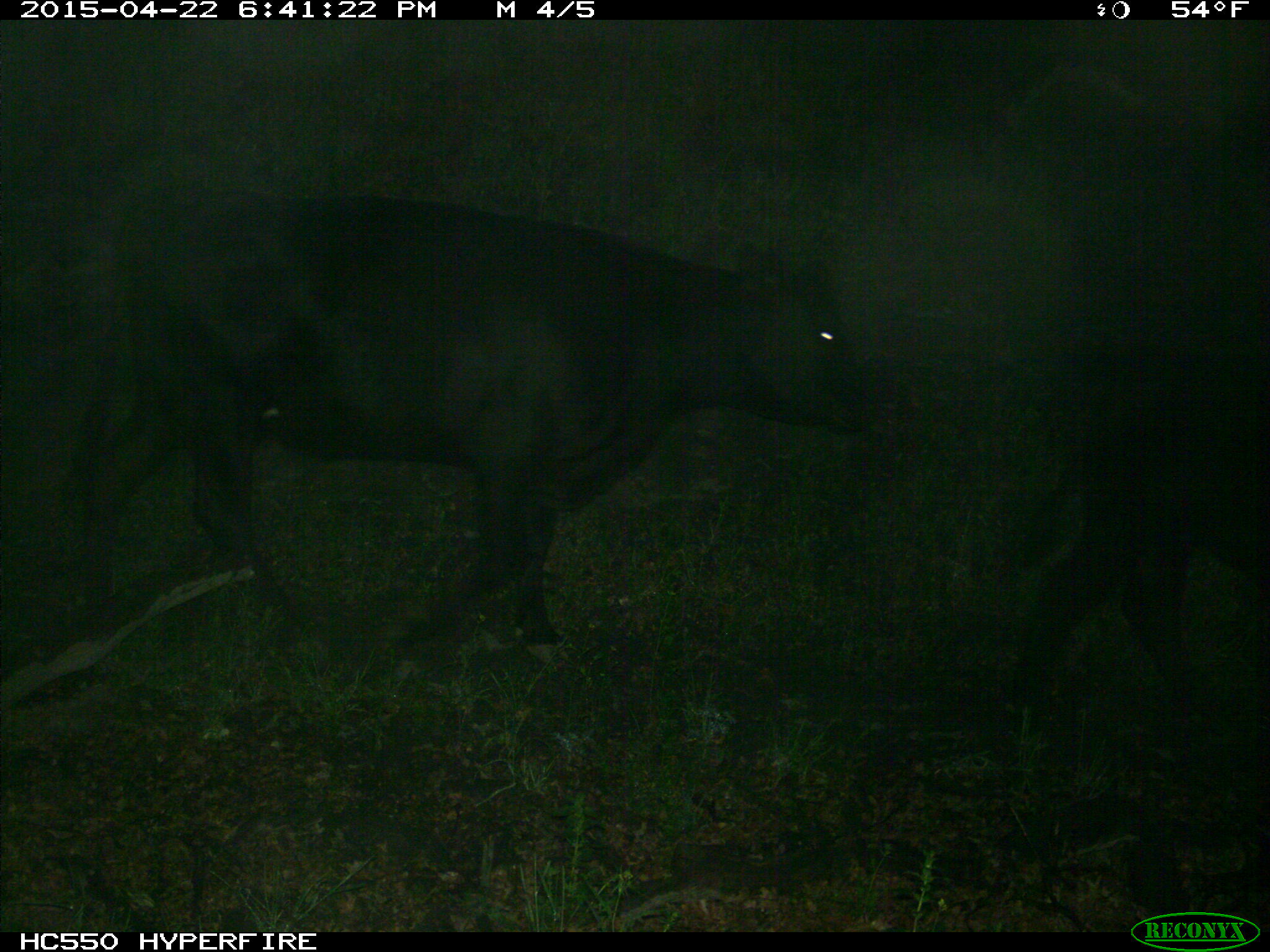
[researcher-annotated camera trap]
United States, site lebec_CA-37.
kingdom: Animalia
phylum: Chordata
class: Mammalia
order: Artiodactyla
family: Bovidae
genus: Bos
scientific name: Bos taurus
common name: domestic cow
Bos taurus (domestic cow).